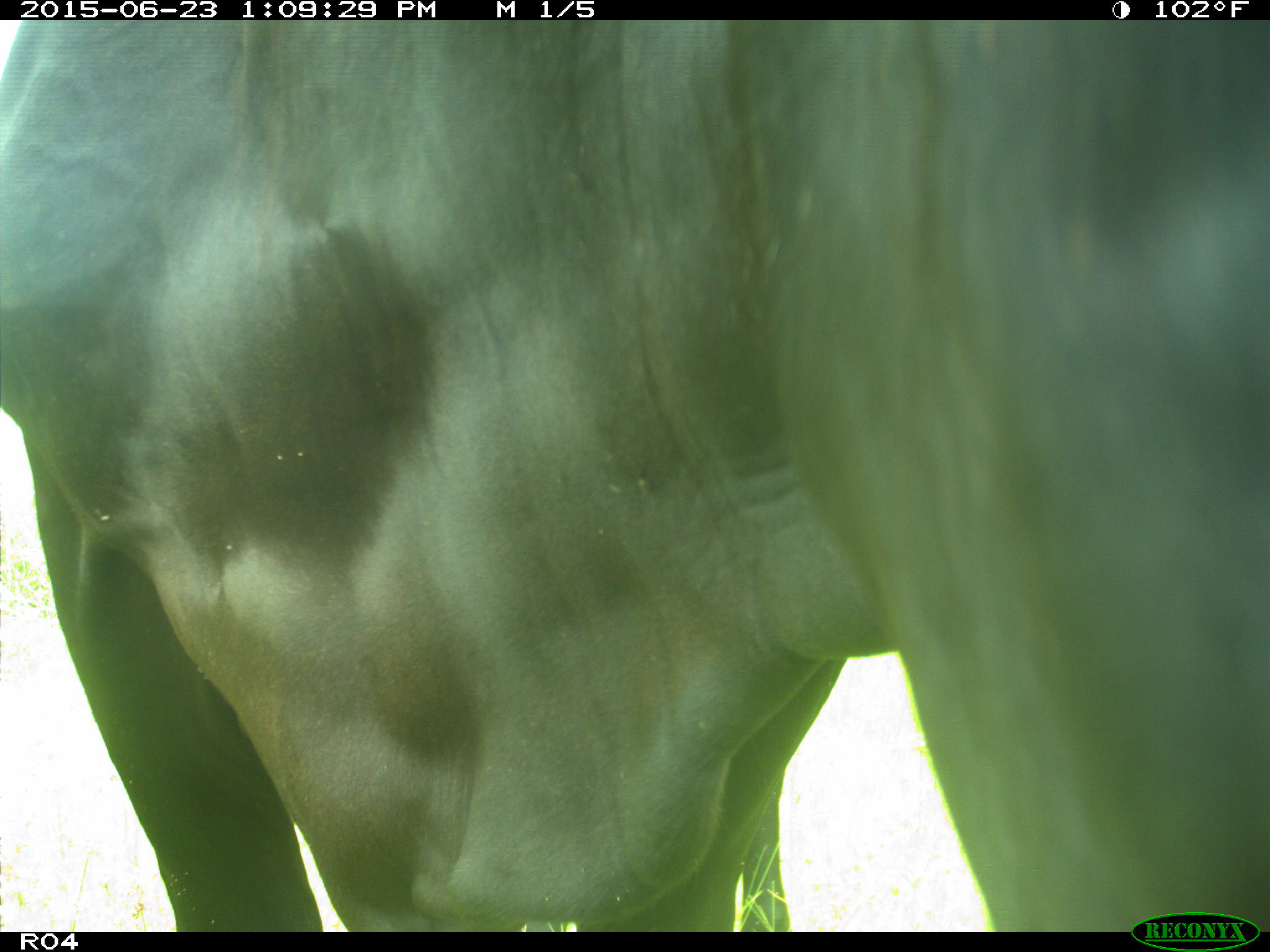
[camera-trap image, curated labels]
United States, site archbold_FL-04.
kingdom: Animalia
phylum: Chordata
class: Mammalia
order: Artiodactyla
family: Bovidae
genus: Bos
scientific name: Bos taurus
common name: domestic cow